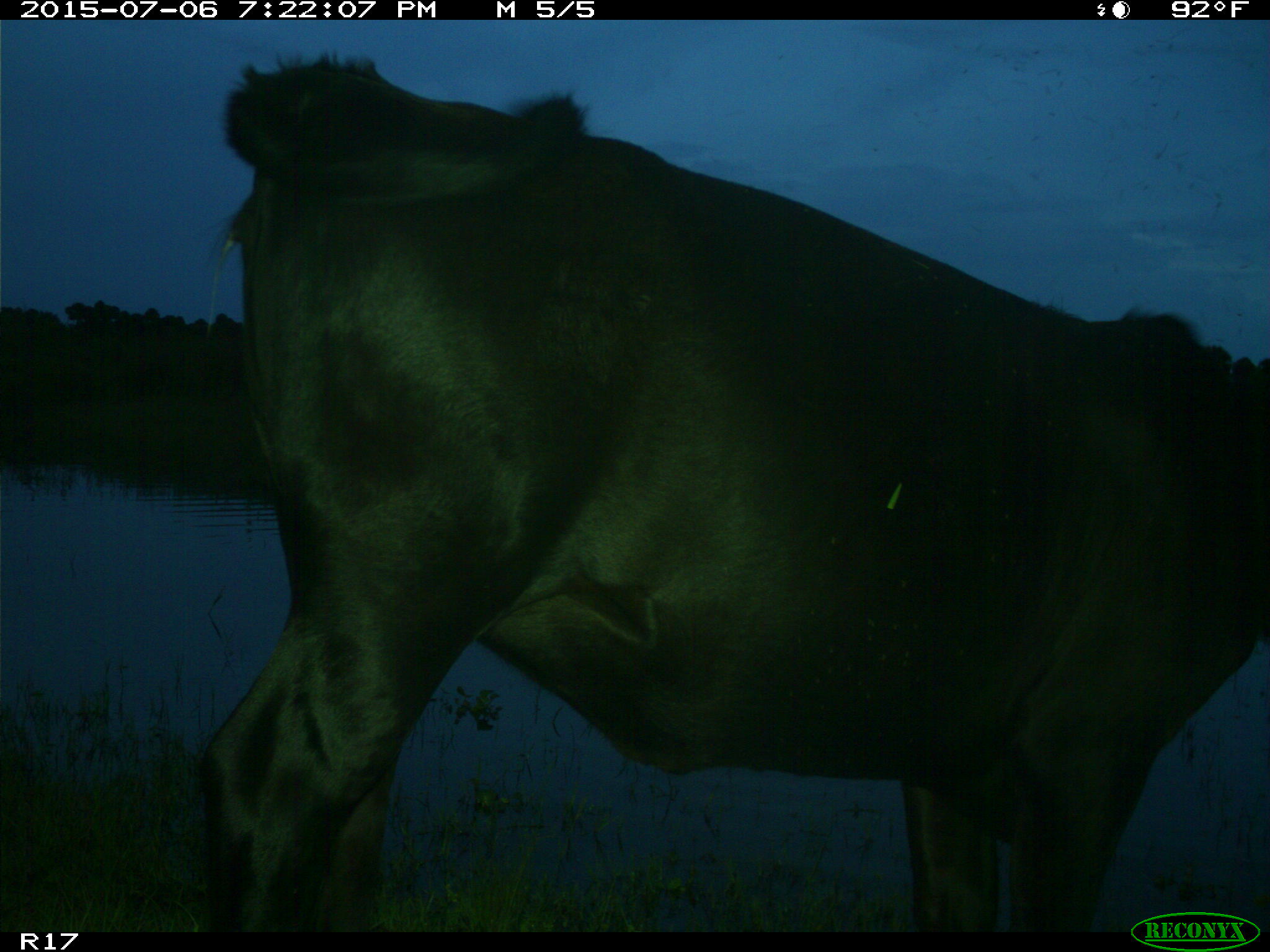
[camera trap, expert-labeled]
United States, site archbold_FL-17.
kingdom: Animalia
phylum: Chordata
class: Mammalia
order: Artiodactyla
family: Bovidae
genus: Bos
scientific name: Bos taurus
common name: domestic cow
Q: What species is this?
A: Bos taurus (domestic cow).